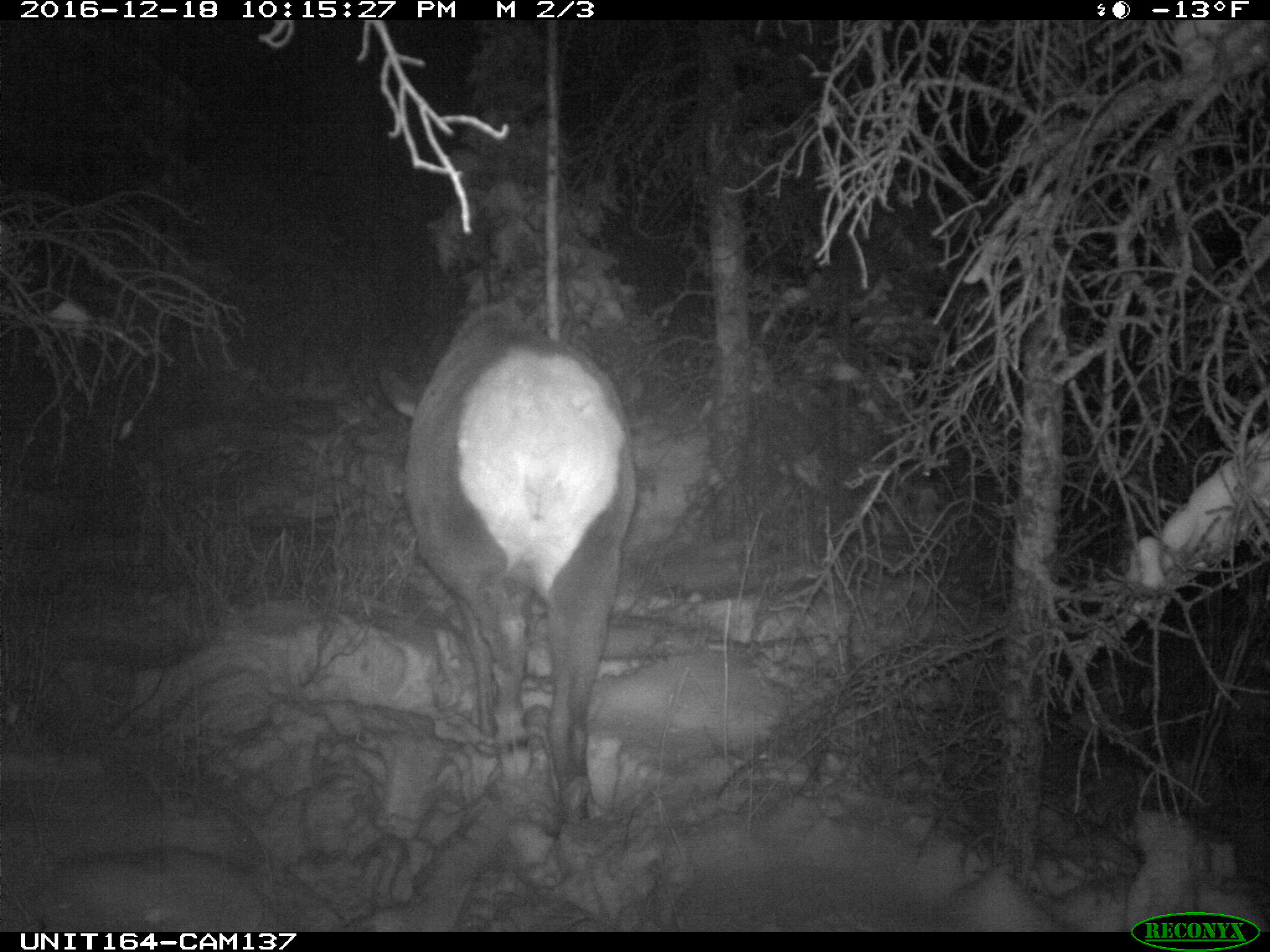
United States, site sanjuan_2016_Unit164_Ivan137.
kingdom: Animalia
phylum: Chordata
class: Mammalia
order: Artiodactyla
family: Cervidae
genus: Cervus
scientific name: Cervus elaphus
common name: red deer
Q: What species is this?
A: Cervus elaphus (red deer).